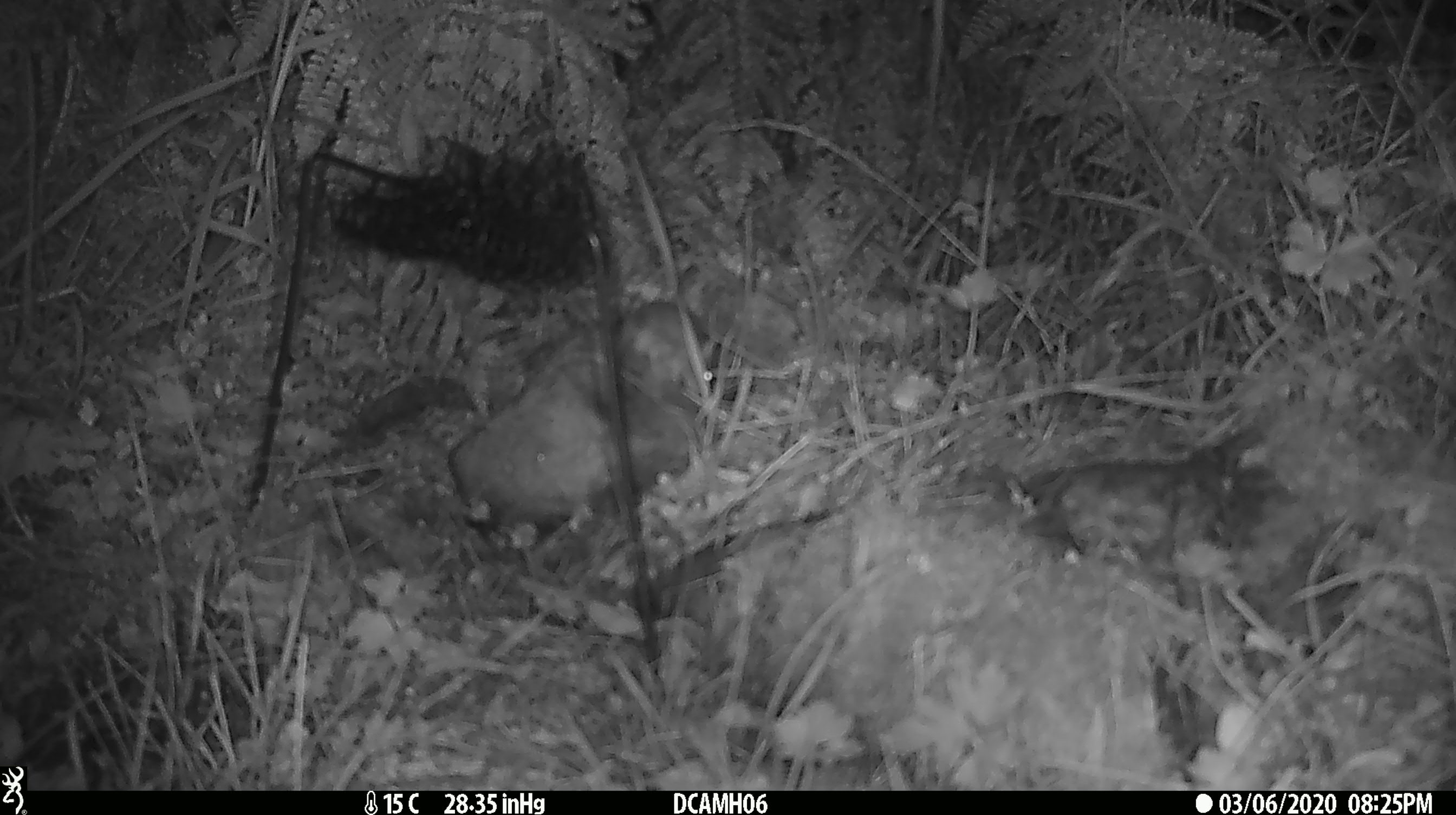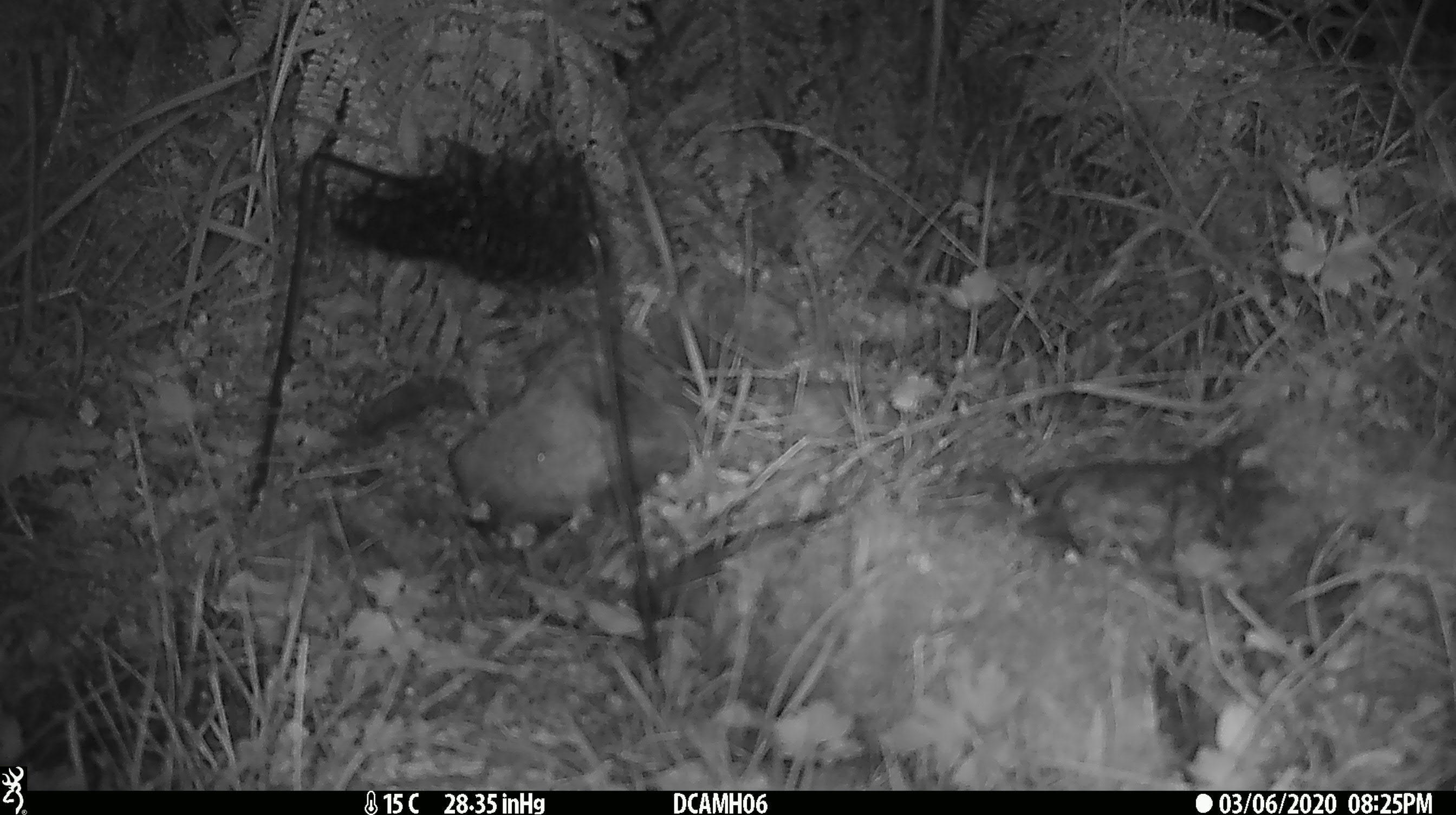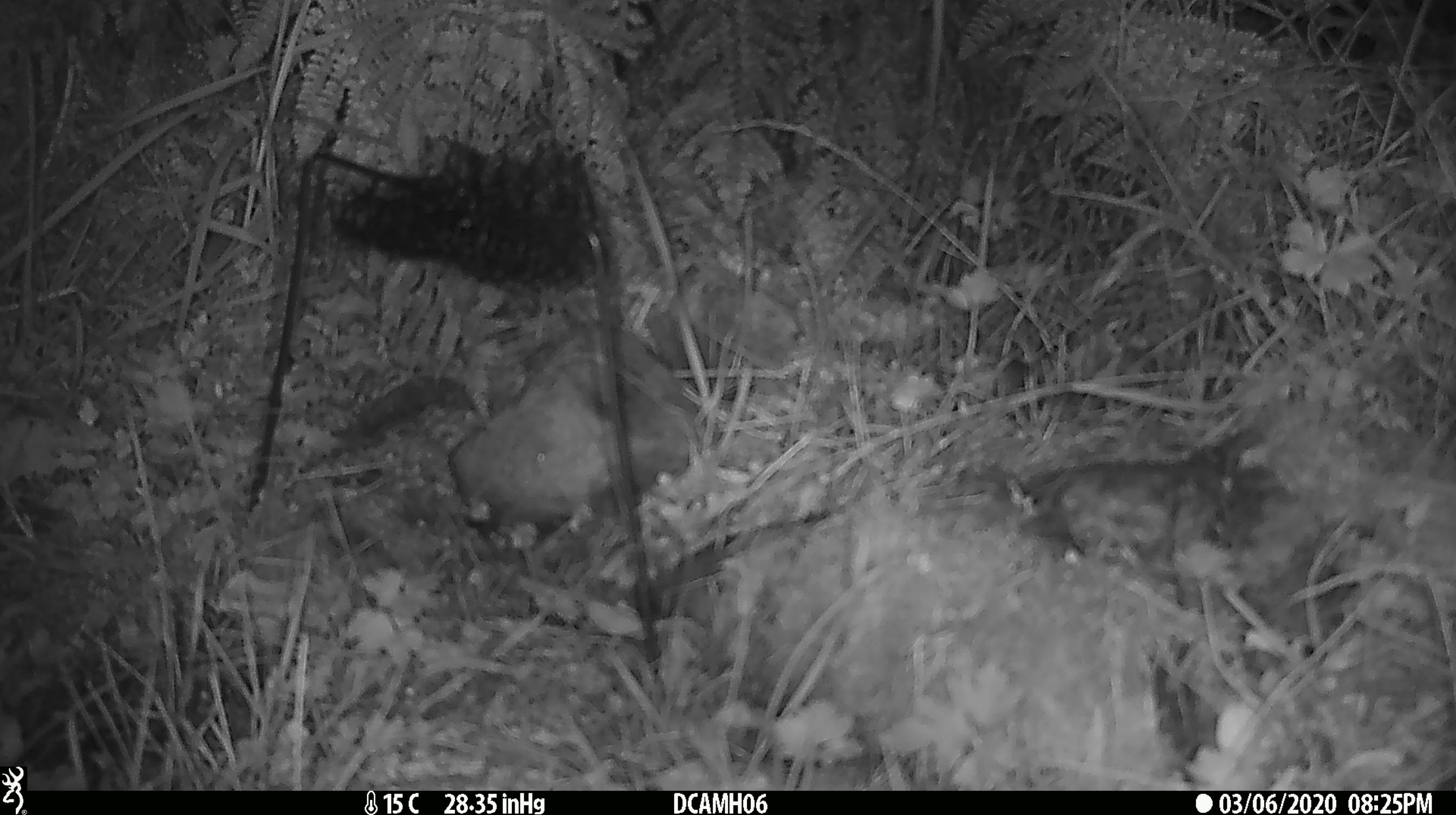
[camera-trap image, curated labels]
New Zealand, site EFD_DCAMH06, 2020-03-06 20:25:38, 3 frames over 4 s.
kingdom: Animalia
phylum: Chordata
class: Mammalia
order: Rodentia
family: Muridae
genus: Mus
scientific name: Mus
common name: mouse